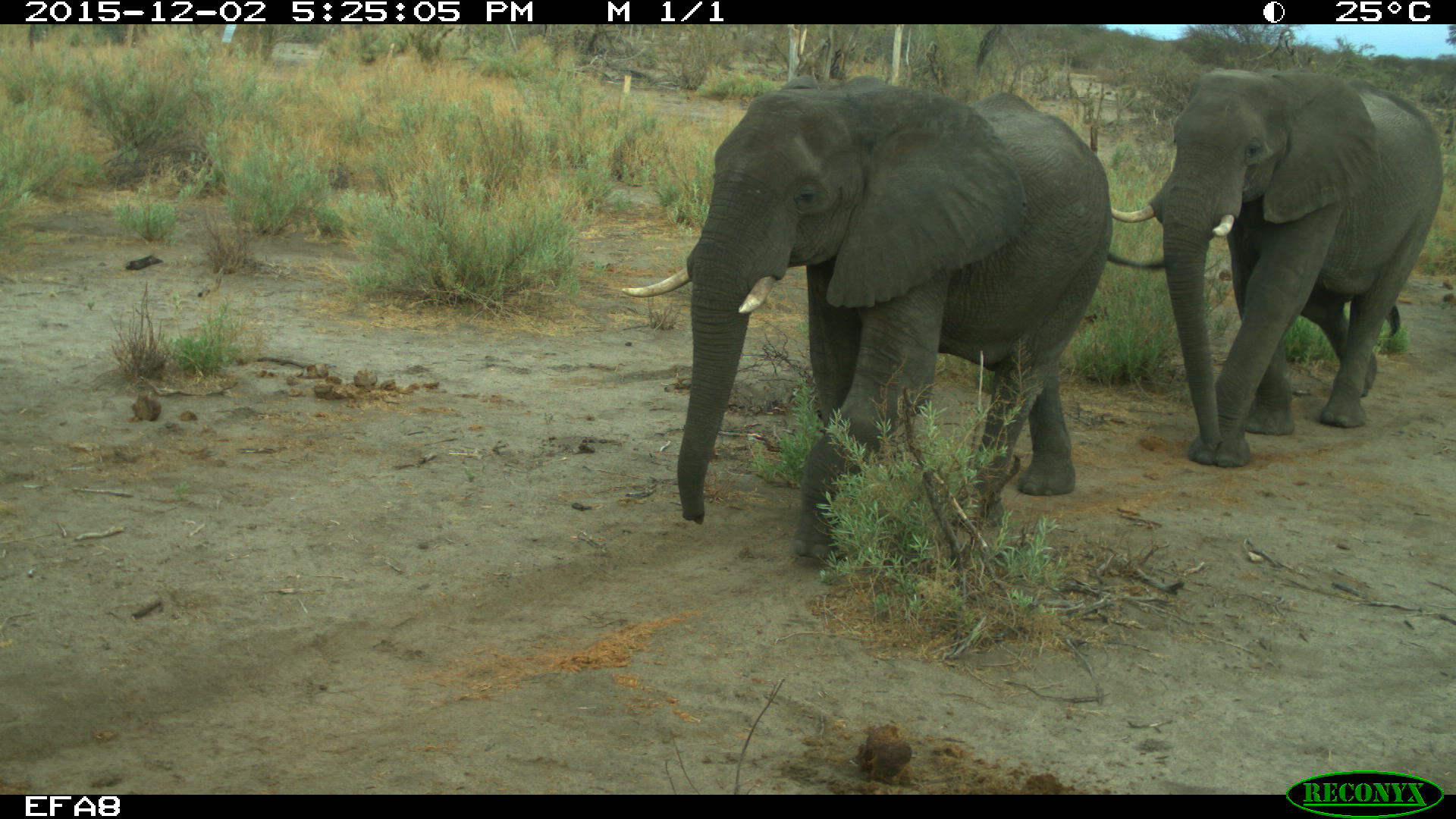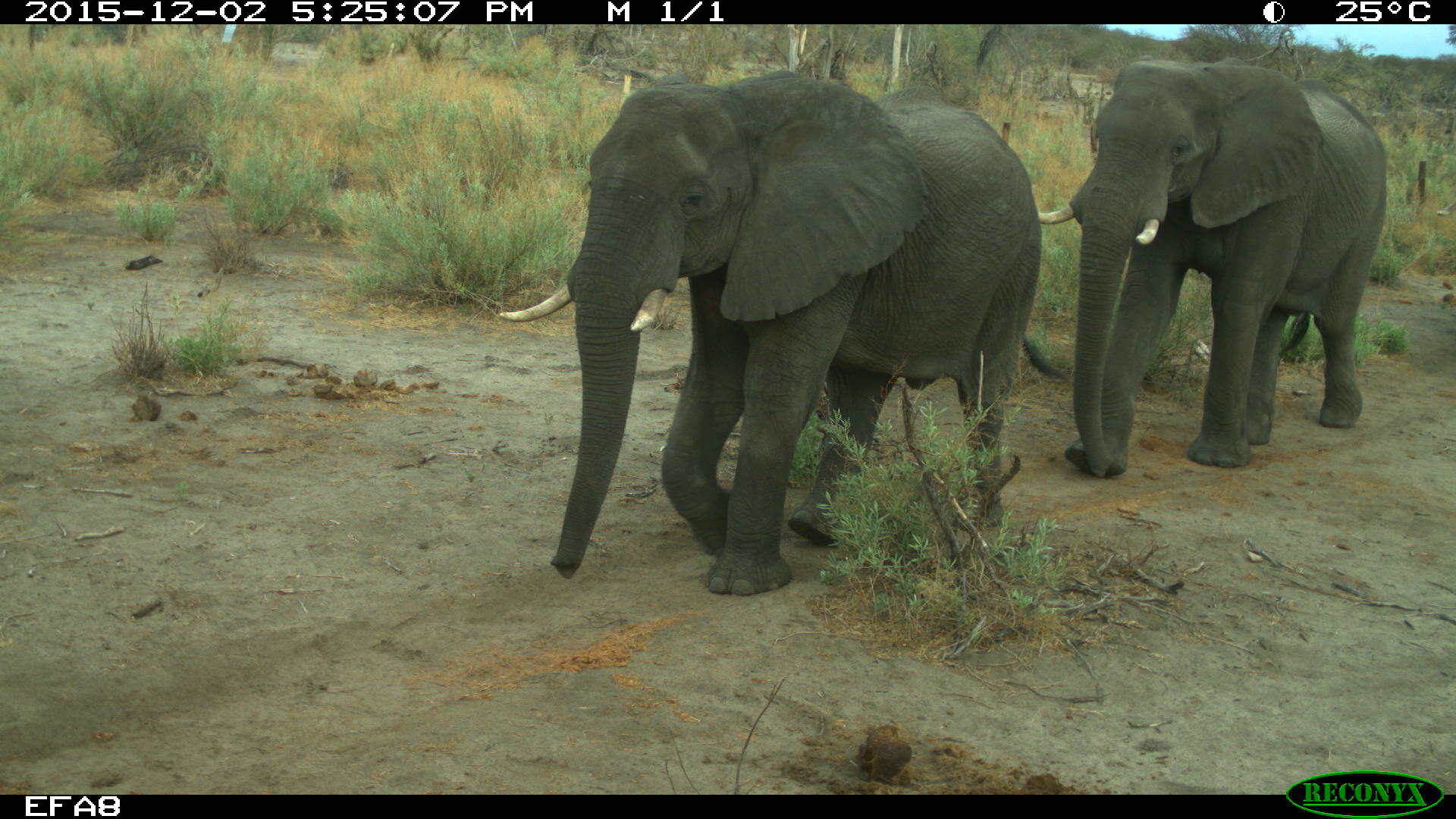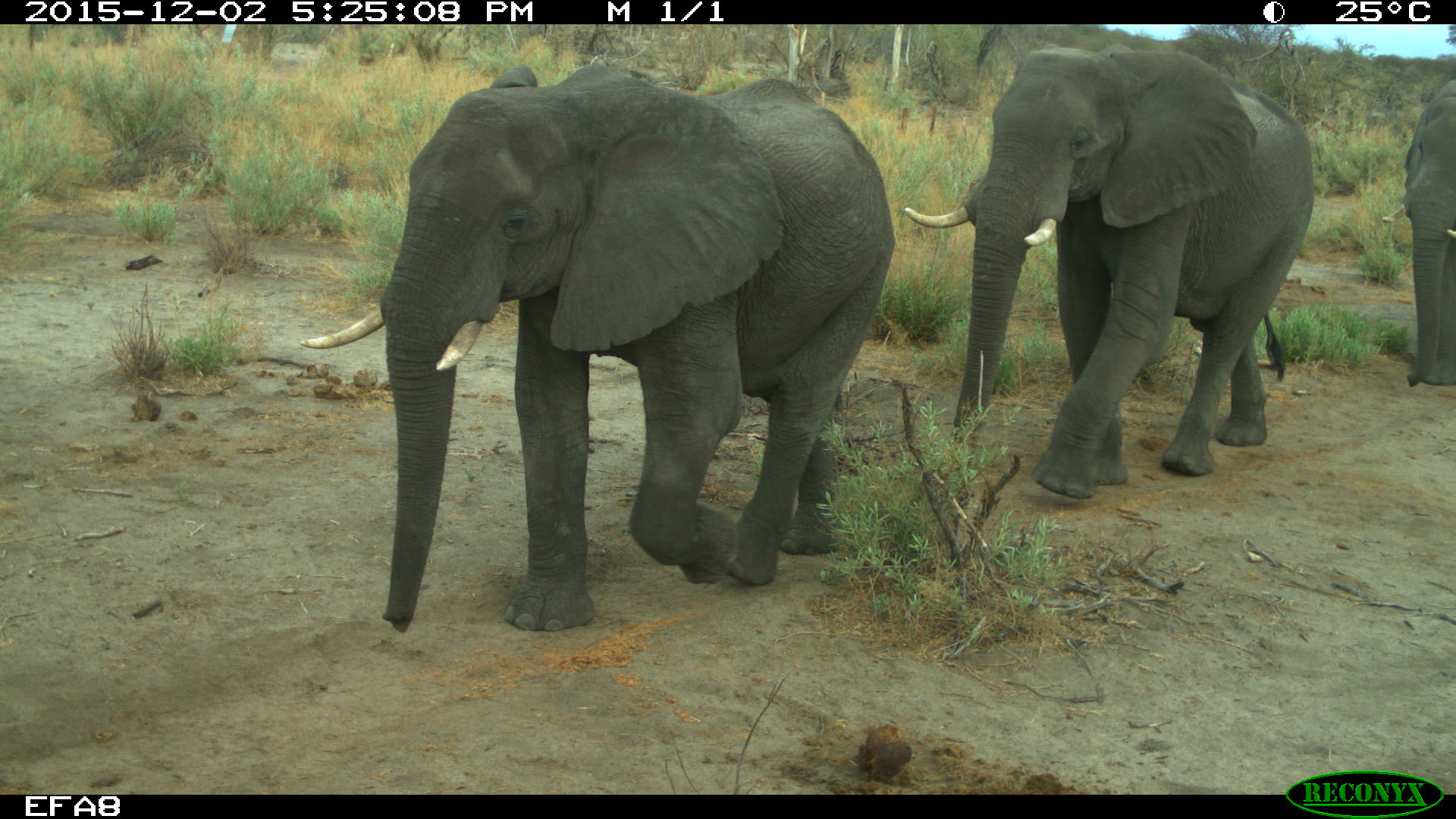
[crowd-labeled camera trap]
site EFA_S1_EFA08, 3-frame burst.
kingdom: Animalia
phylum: Chordata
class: Mammalia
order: Proboscidea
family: Elephantidae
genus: Loxodonta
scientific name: Loxodonta africana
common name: african bush elephant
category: elephant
Elephant (african bush elephant) (Loxodonta africana), count 3. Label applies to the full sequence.